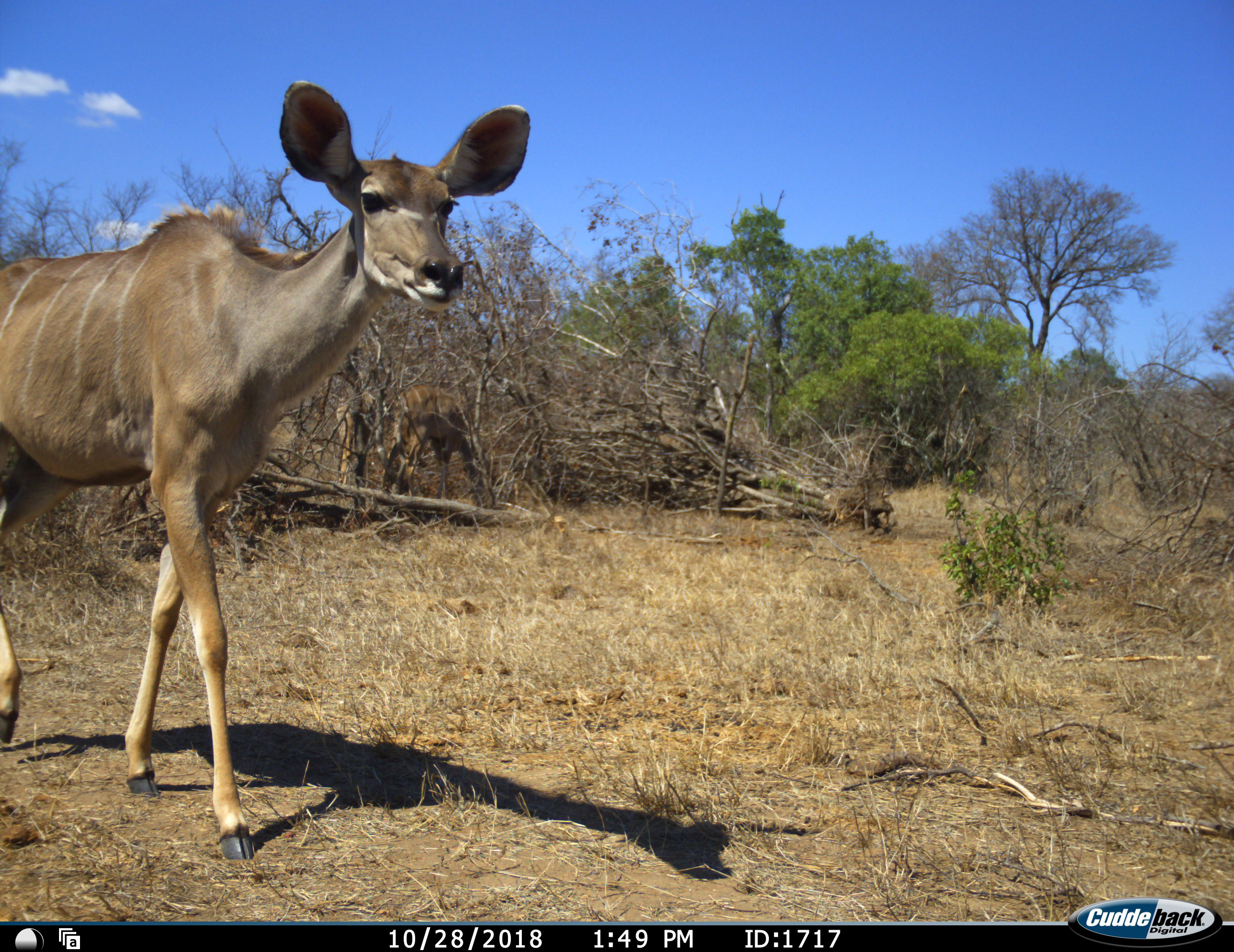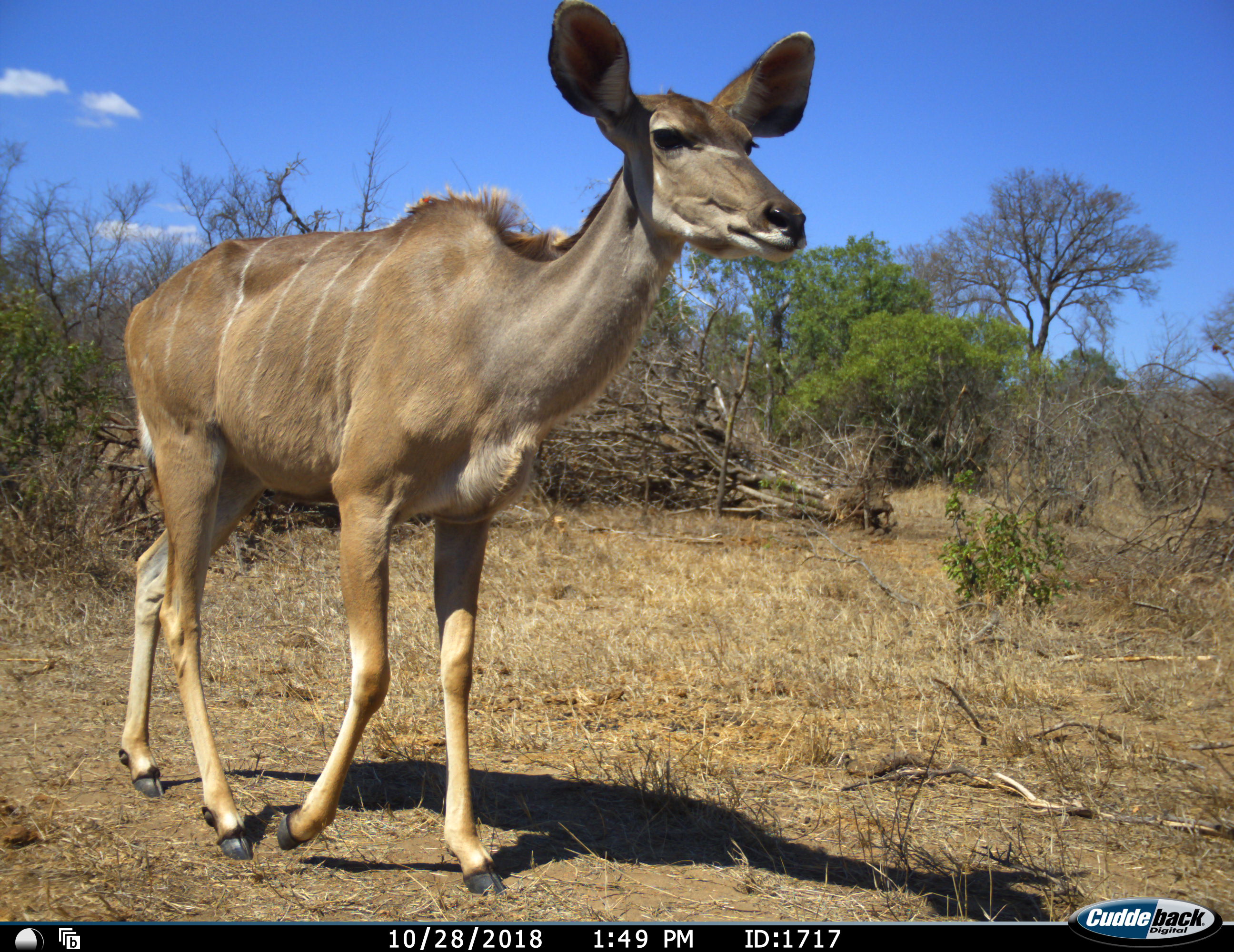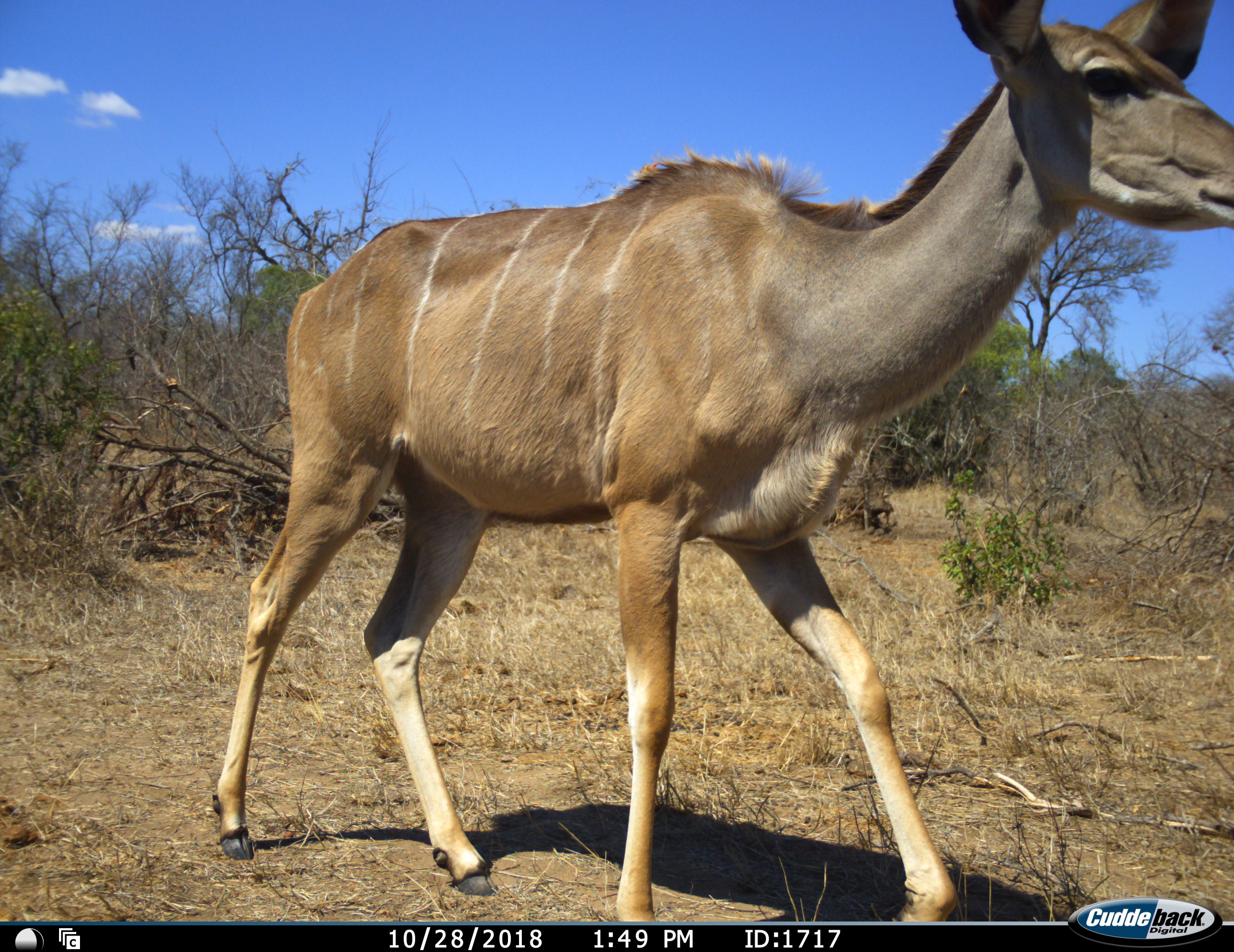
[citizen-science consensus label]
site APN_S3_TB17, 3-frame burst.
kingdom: Animalia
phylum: Chordata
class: Mammalia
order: Artiodactyla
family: Bovidae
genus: Tragelaphus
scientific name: Tragelaphus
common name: kudu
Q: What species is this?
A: Kudu (Tragelaphus).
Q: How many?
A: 1.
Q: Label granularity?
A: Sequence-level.